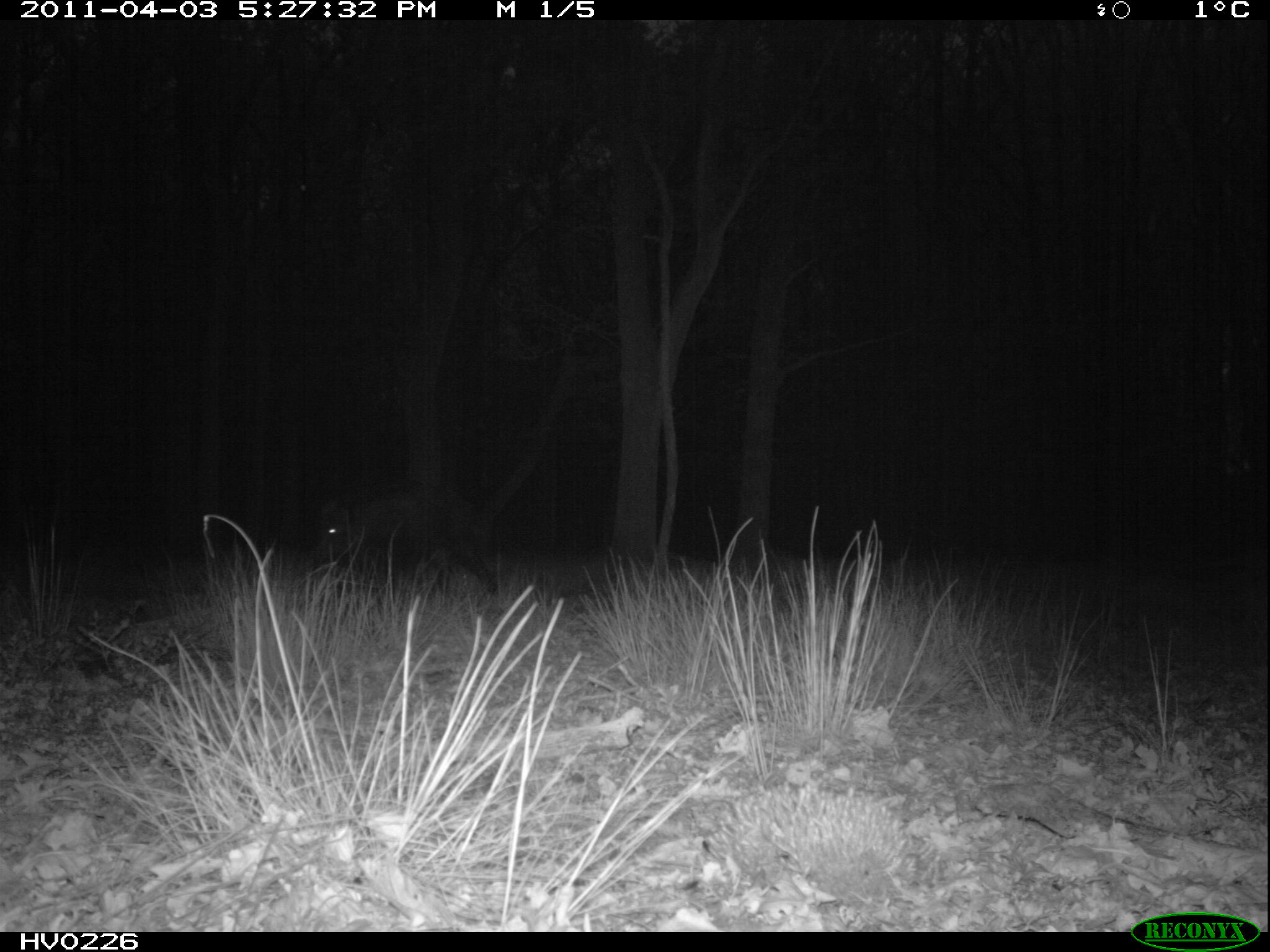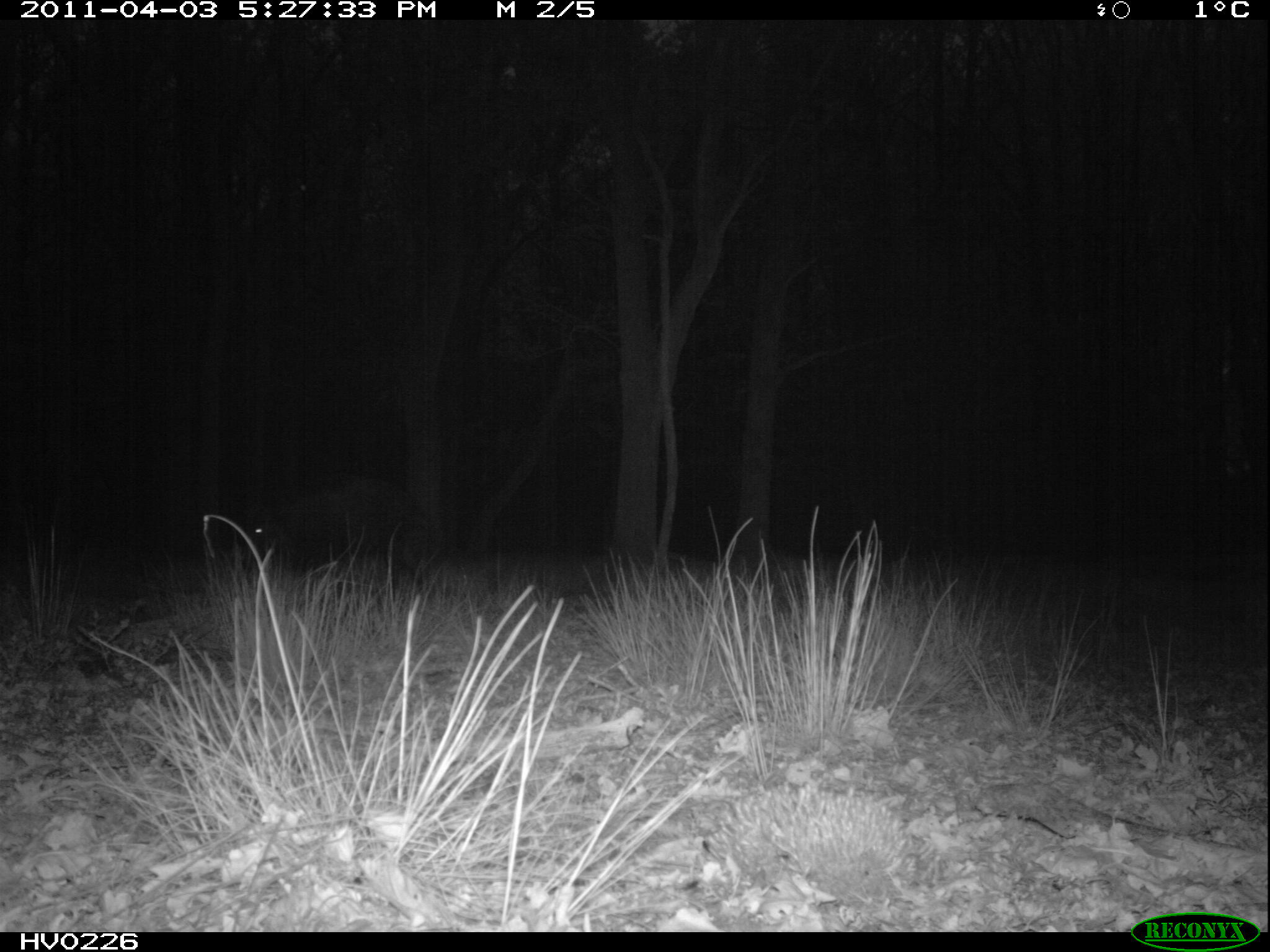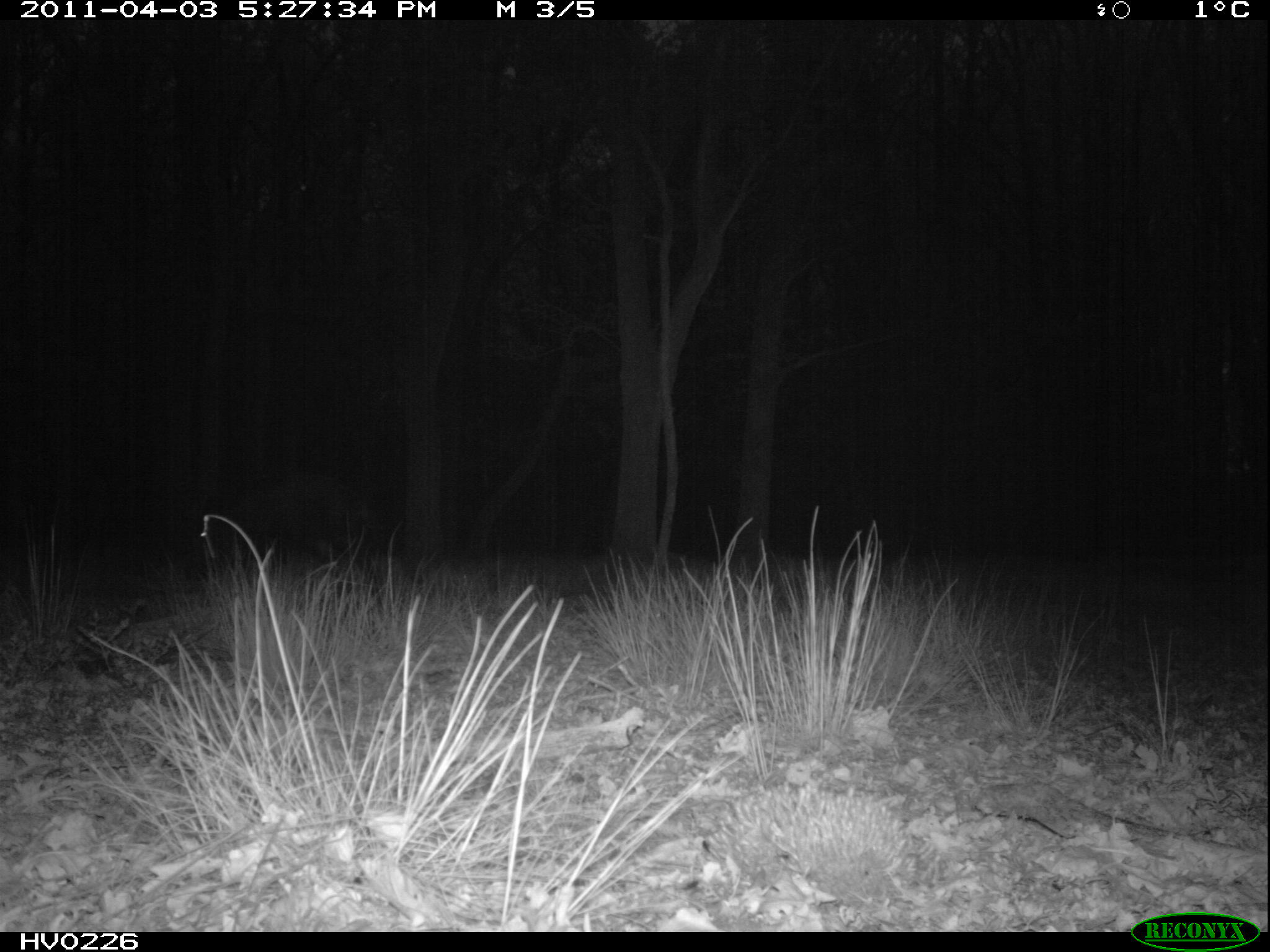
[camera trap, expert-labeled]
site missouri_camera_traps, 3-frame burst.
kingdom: Animalia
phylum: Chordata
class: Mammalia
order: Artiodactyla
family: Suidae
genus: Sus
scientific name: Sus scrofa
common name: wild boar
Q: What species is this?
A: Wild boar (Sus scrofa).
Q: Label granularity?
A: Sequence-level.